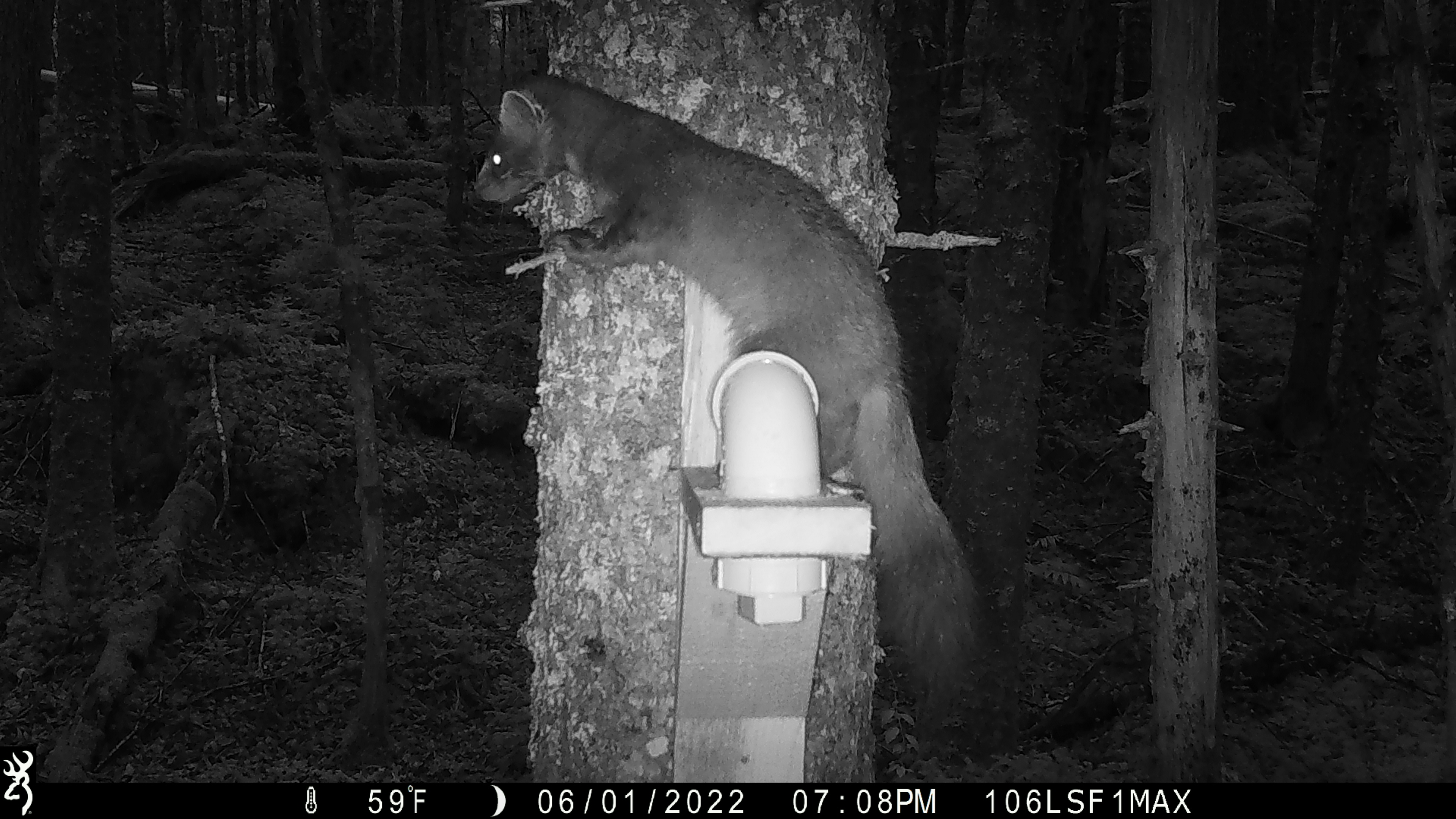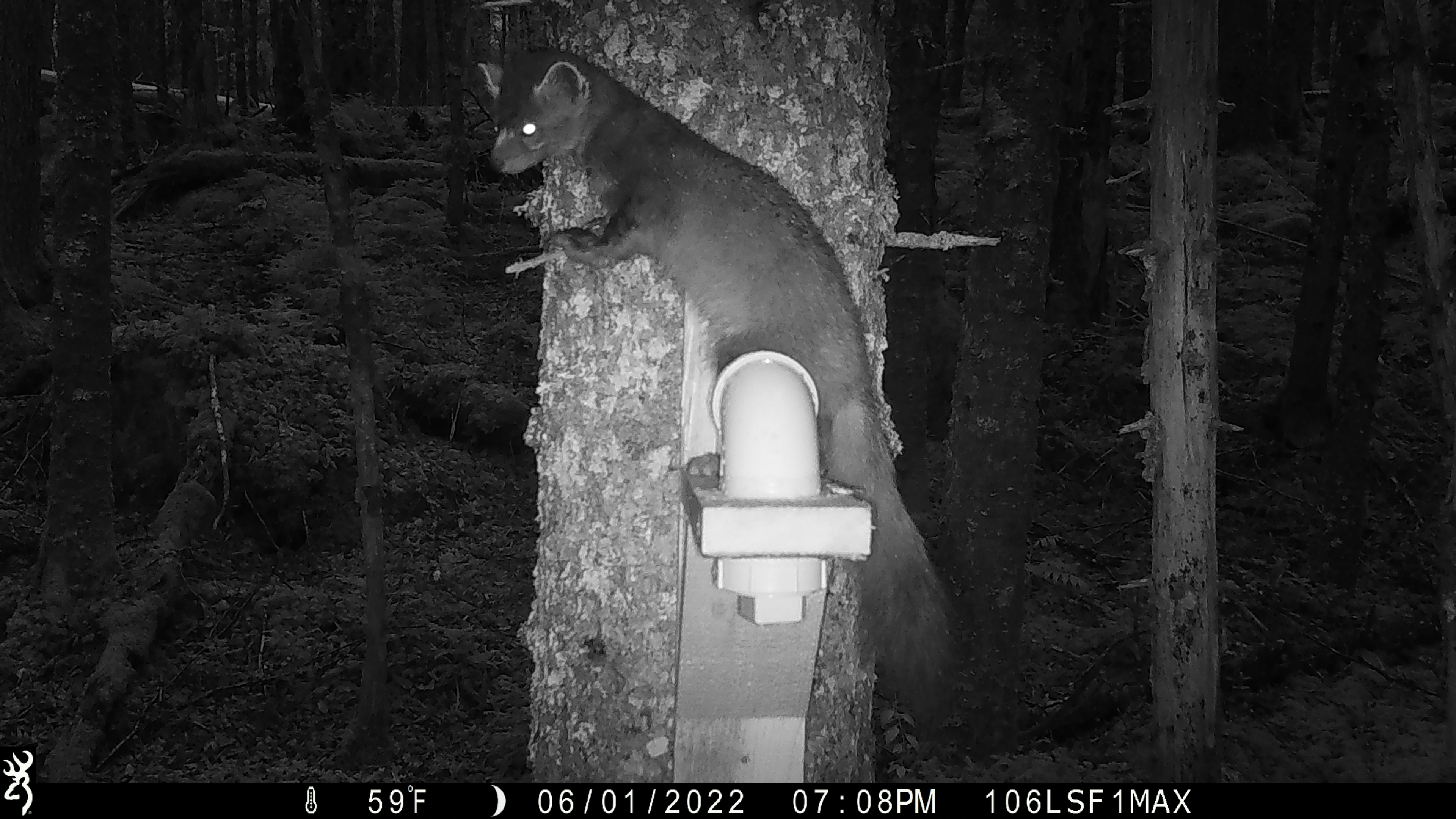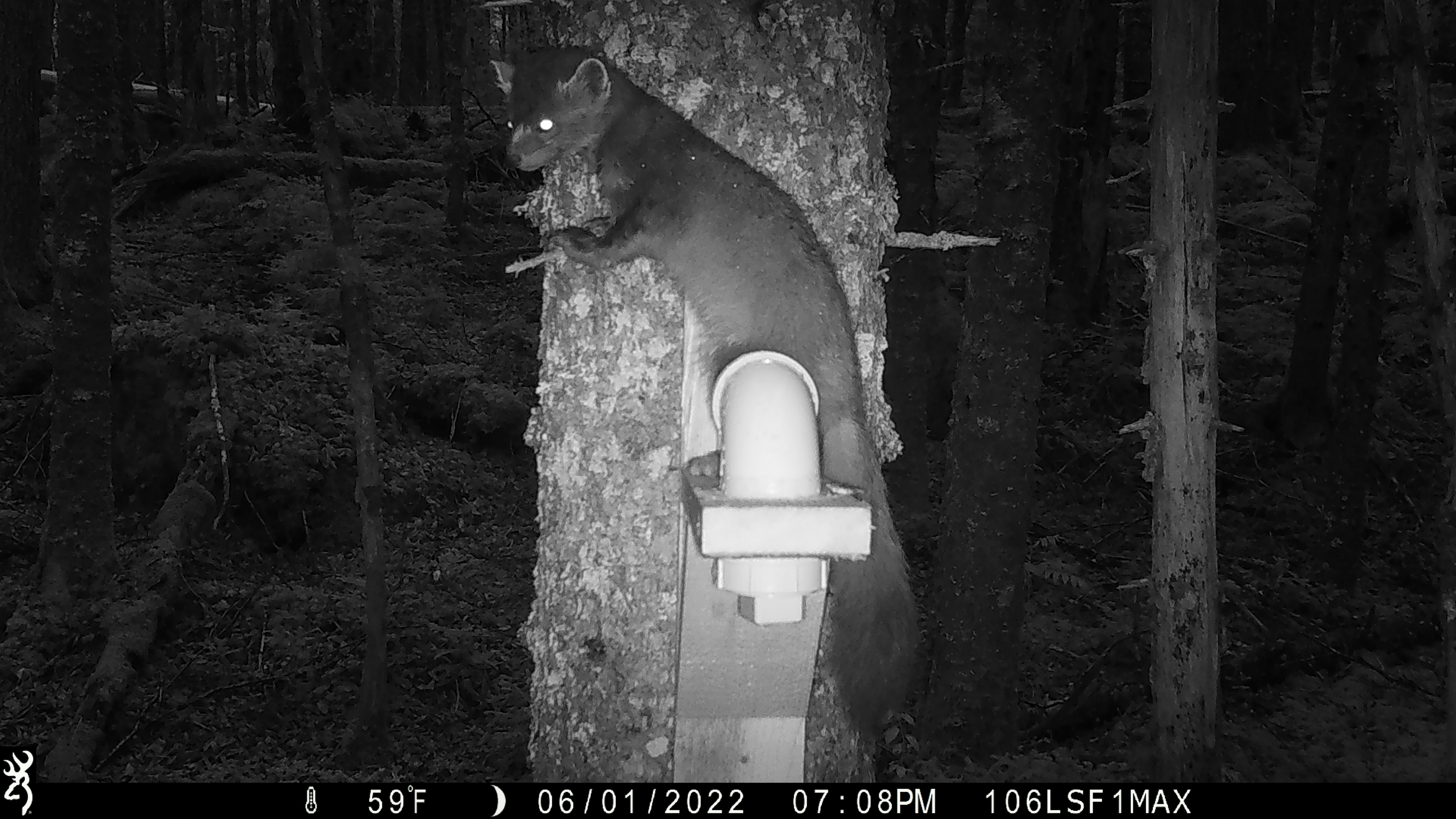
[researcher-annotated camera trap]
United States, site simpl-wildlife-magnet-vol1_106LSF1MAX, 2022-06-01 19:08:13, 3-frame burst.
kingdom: Animalia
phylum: Chordata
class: Mammalia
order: Carnivora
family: Mustelidae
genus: Martes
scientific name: Martes americana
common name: american marten